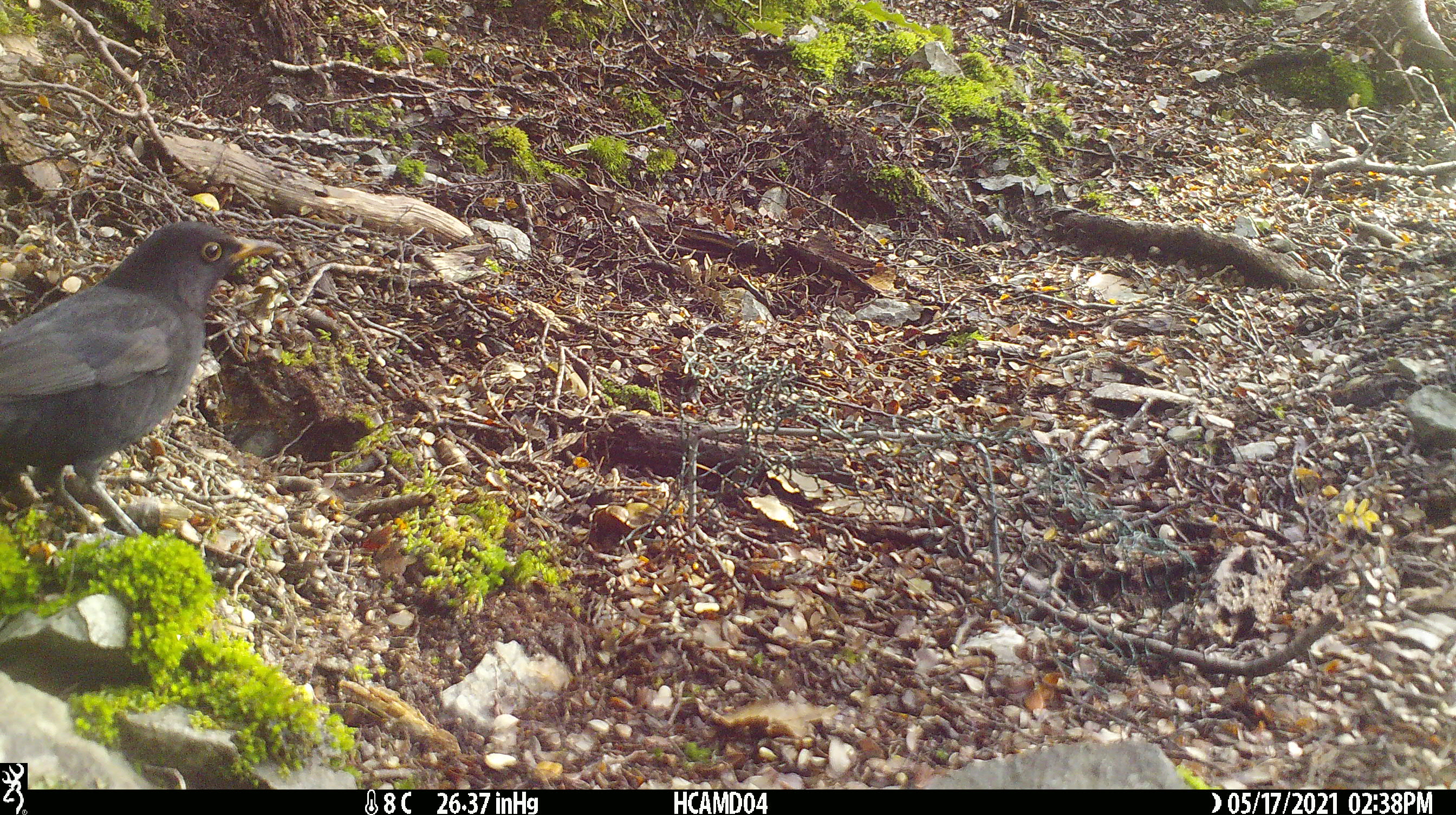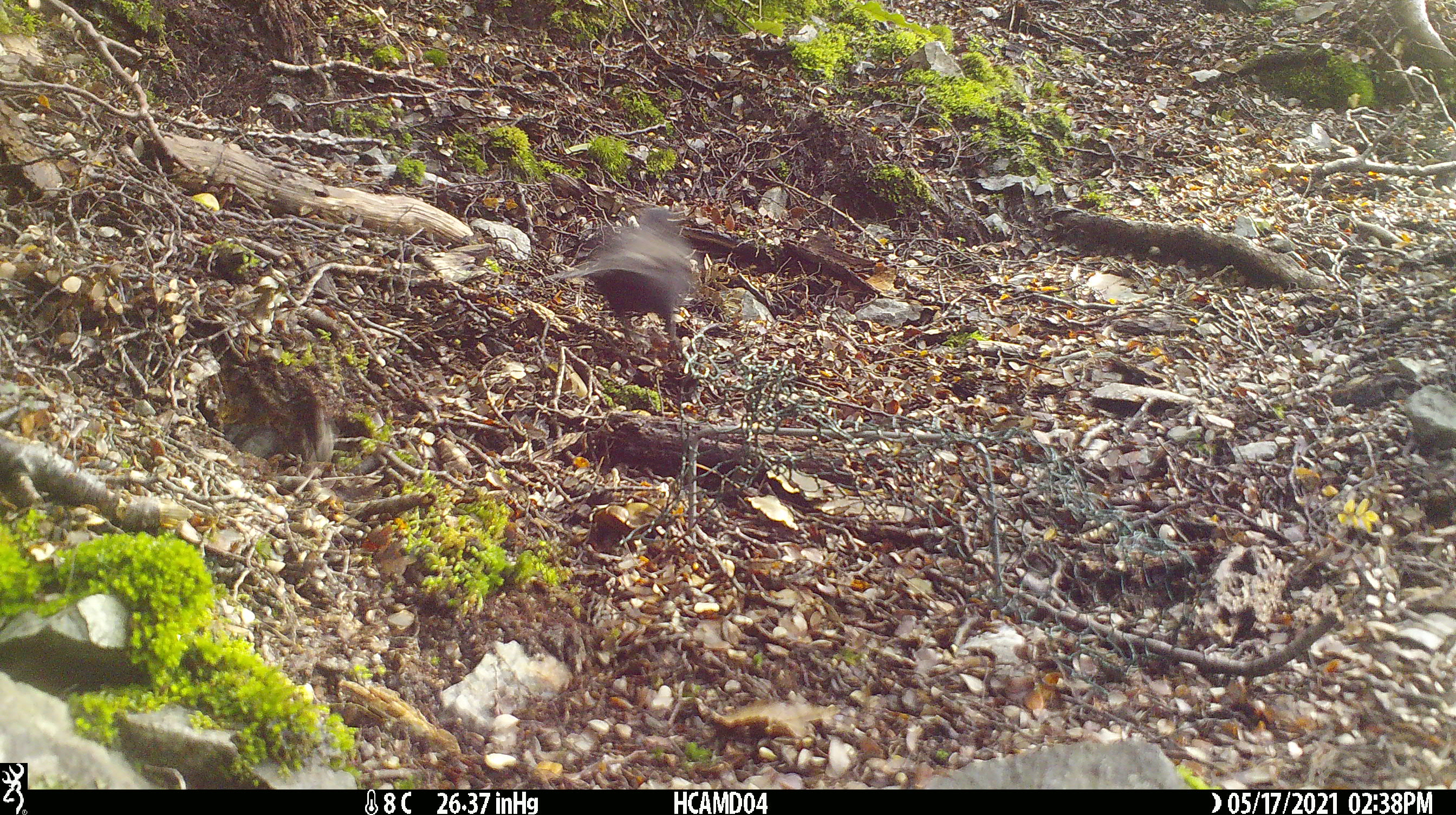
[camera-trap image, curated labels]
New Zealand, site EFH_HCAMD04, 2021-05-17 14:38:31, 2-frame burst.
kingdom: Animalia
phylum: Chordata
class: Aves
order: Passeriformes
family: Turdidae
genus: Turdus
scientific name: Turdus merula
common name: eurasian blackbird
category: blackbird